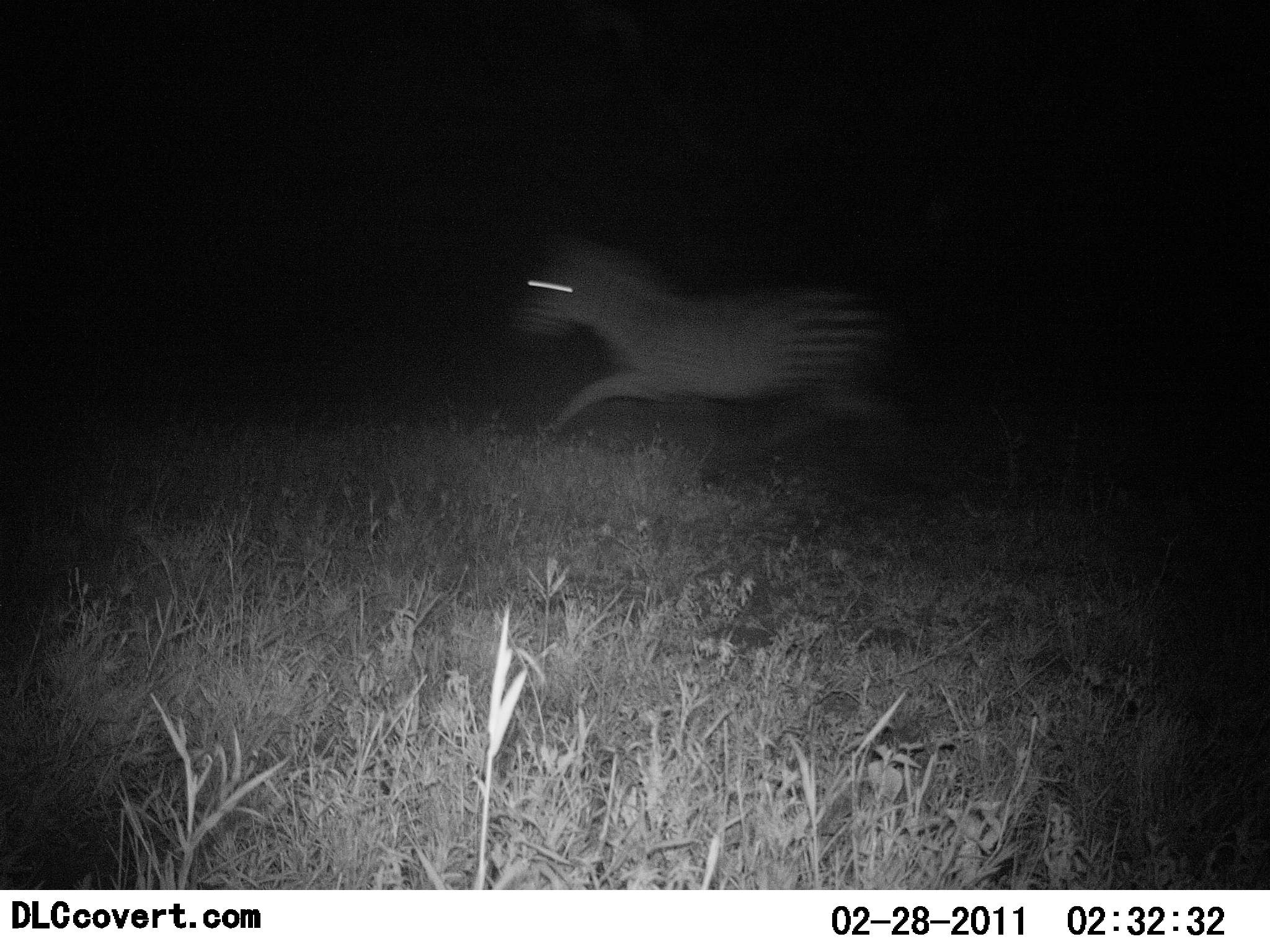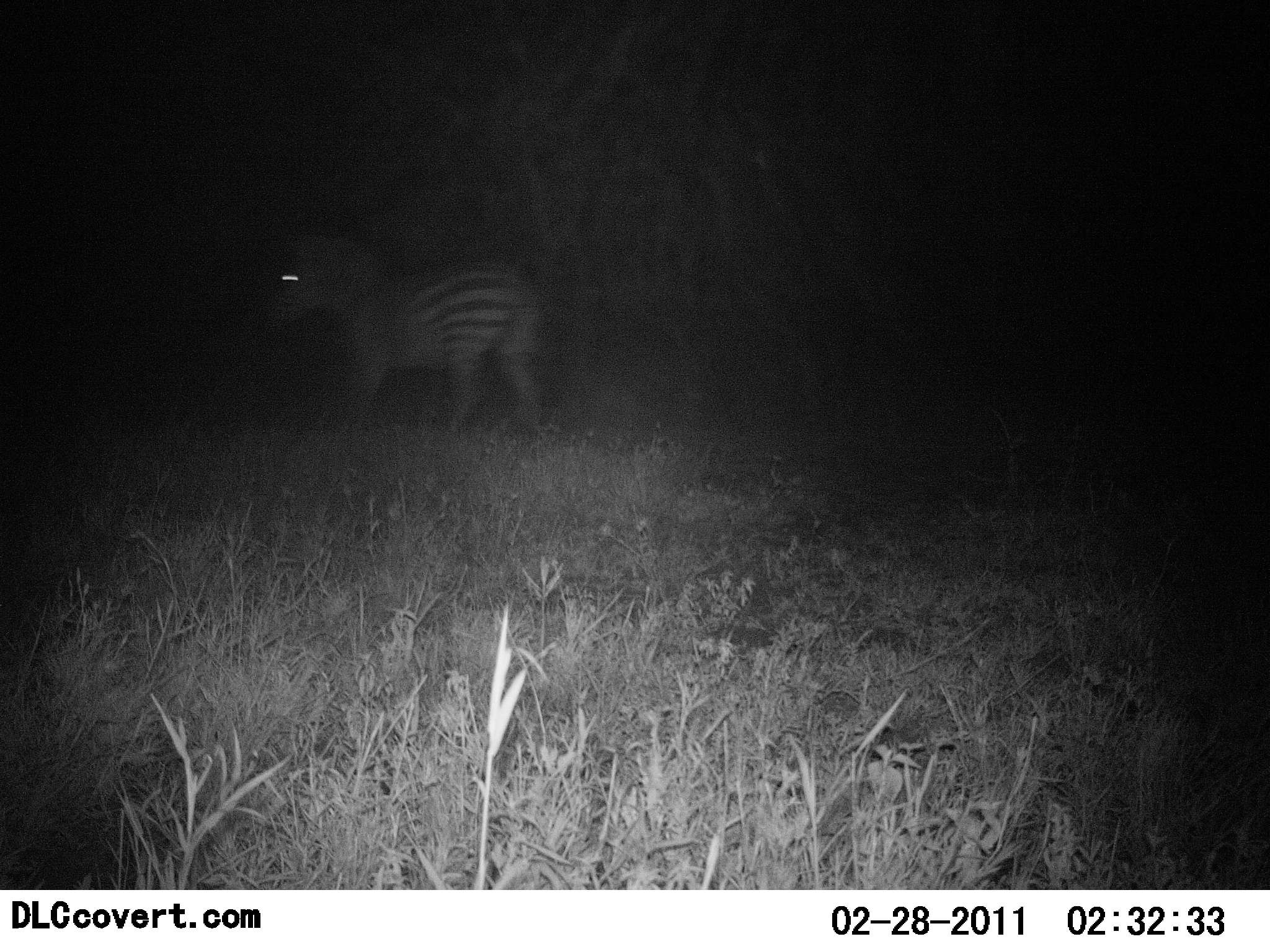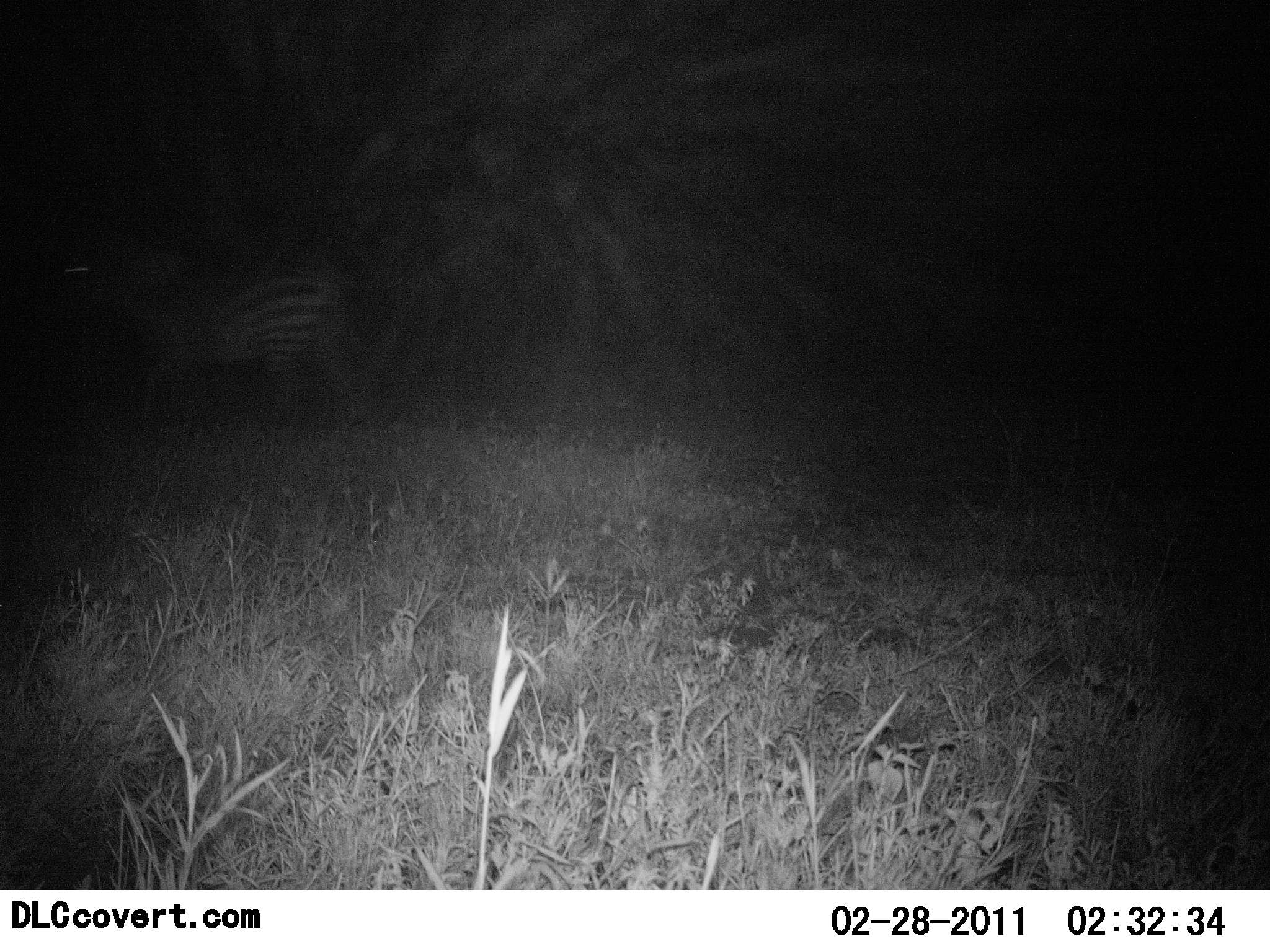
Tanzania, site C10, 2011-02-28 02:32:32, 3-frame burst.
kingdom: Animalia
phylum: Chordata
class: Mammalia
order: Perissodactyla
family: Equidae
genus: Equus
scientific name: Equus quagga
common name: plains zebra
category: zebra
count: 1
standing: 0%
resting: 0%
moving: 100%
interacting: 0%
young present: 0%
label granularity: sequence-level